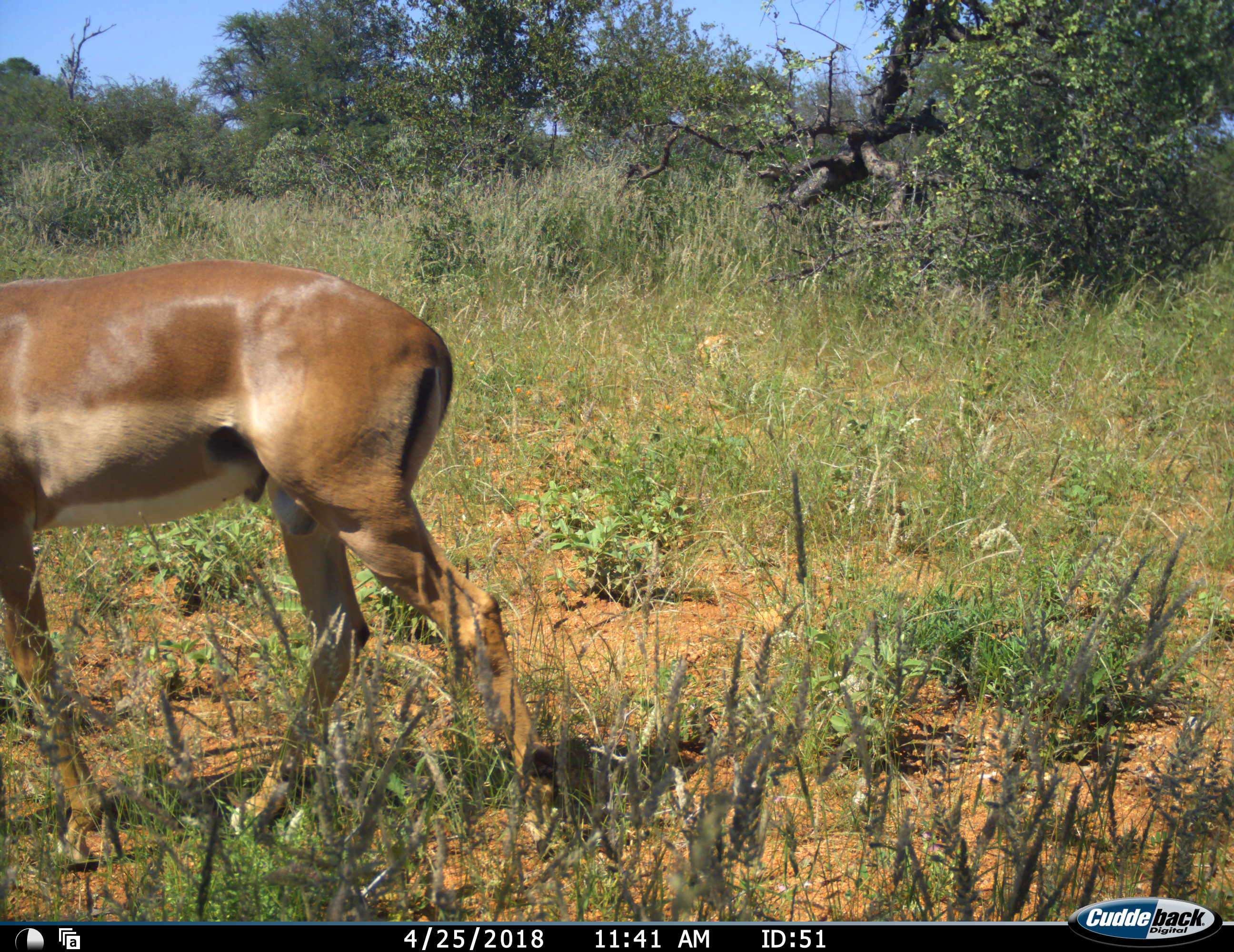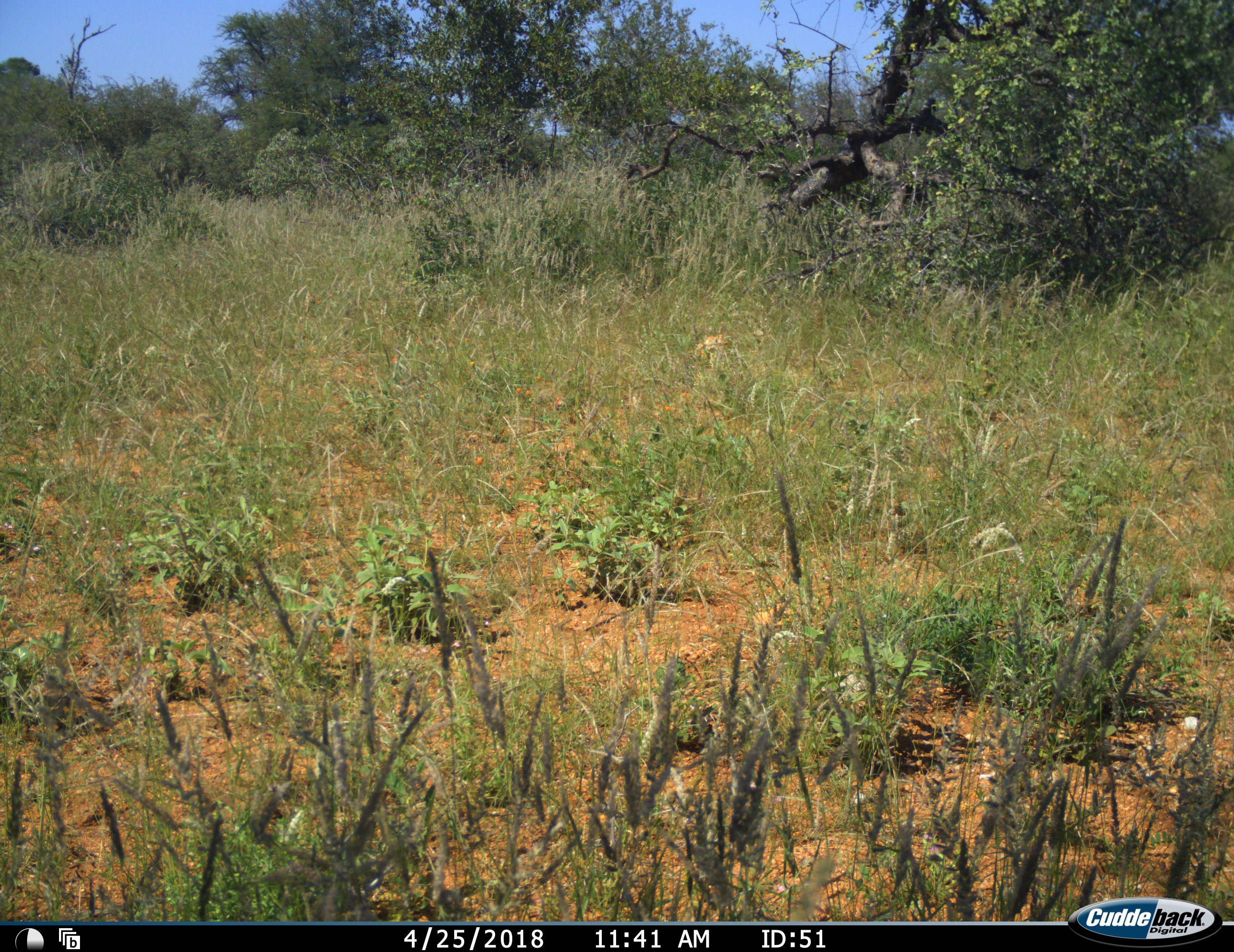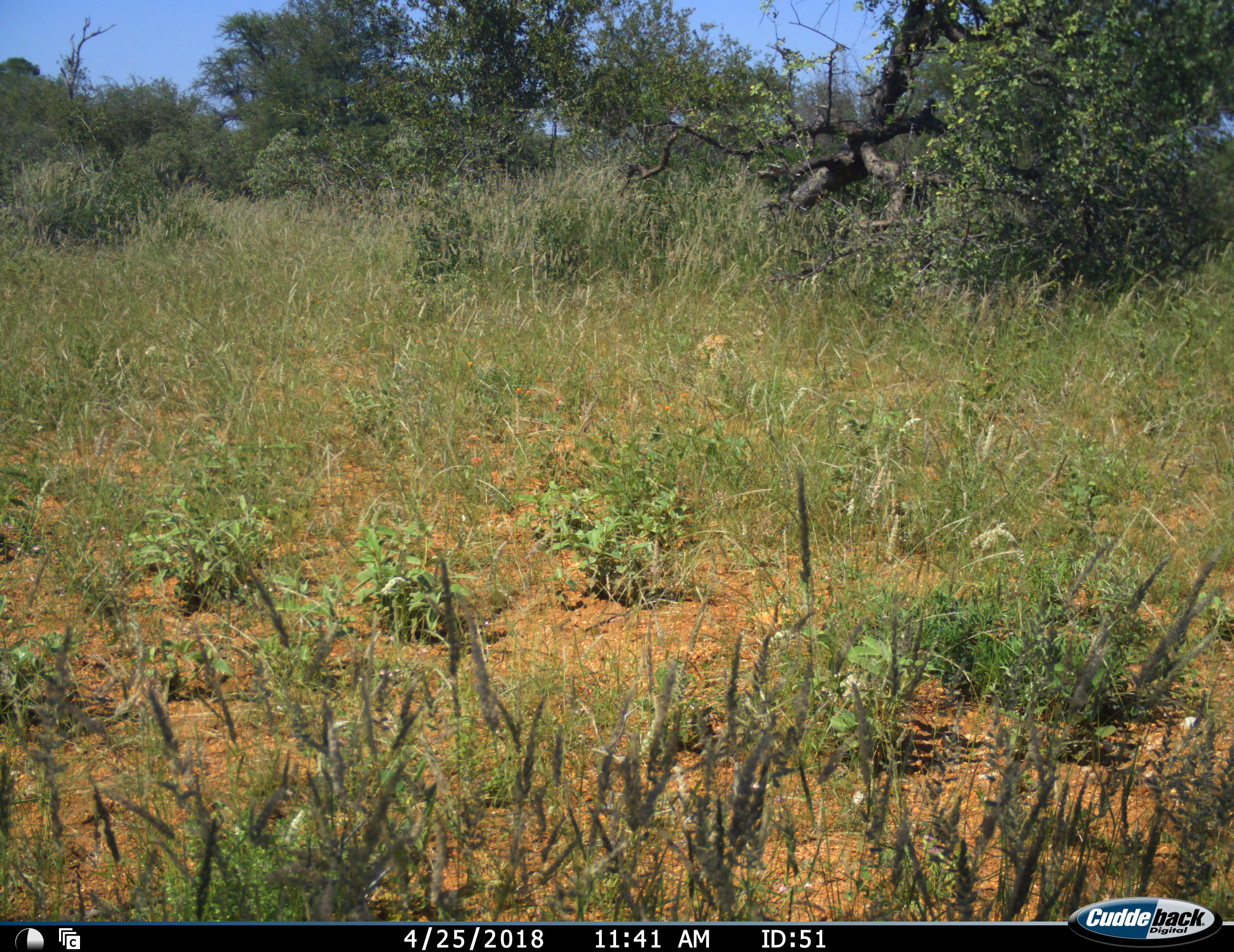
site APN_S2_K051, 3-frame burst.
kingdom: Animalia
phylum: Chordata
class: Mammalia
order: Artiodactyla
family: Bovidae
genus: Aepyceros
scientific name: Aepyceros melampus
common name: impala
Impala (Aepyceros melampus), count 1. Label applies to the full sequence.